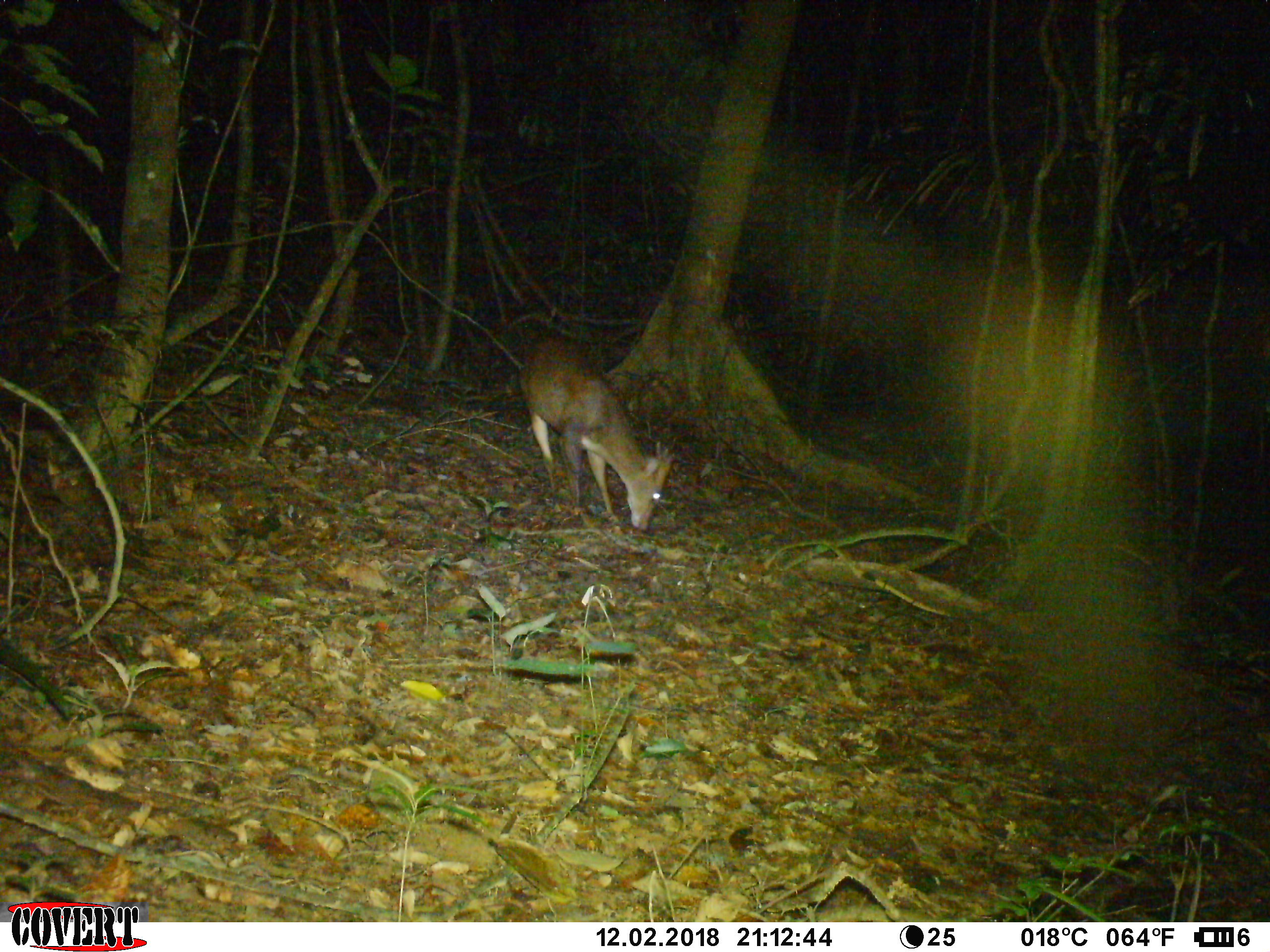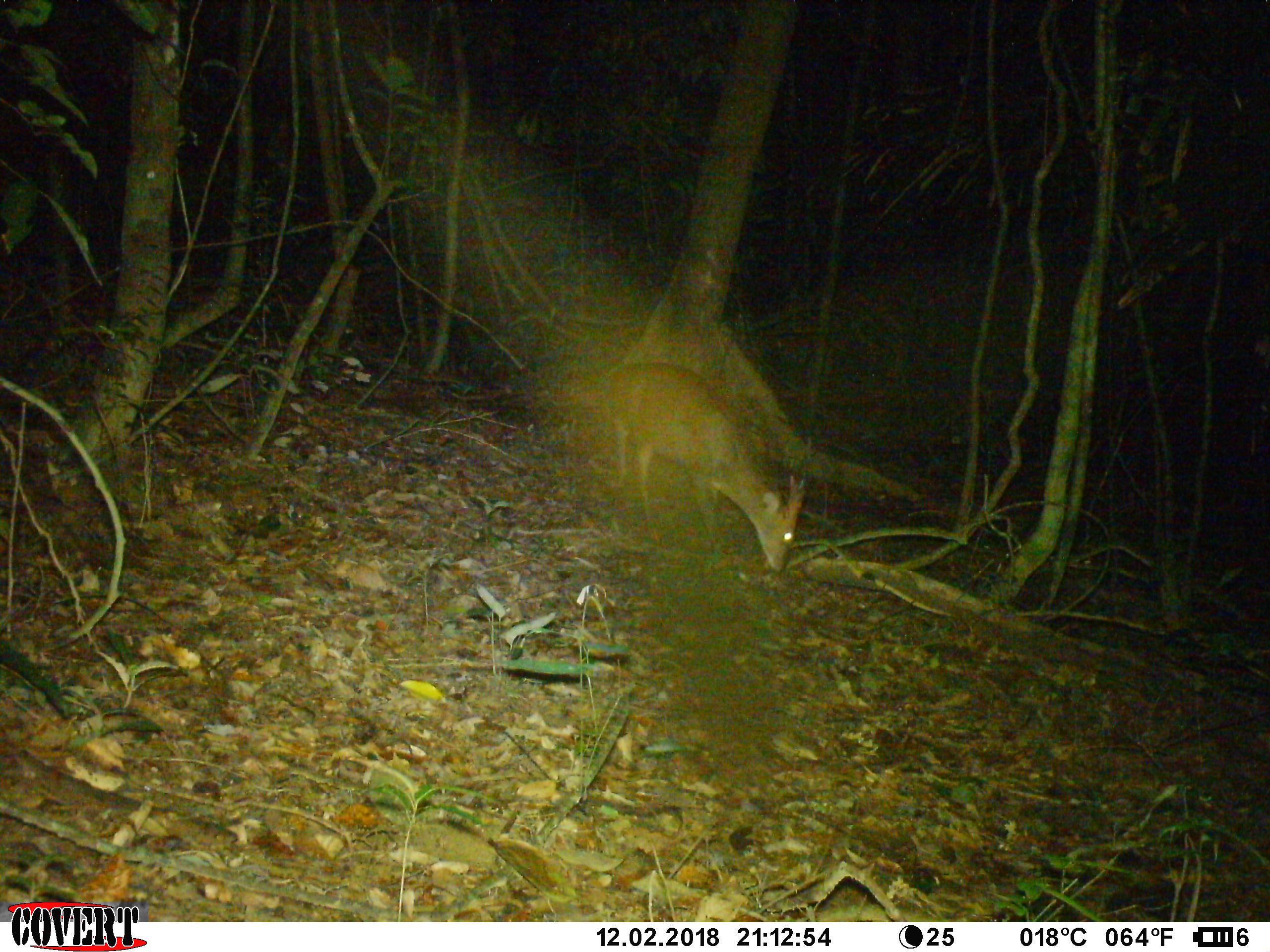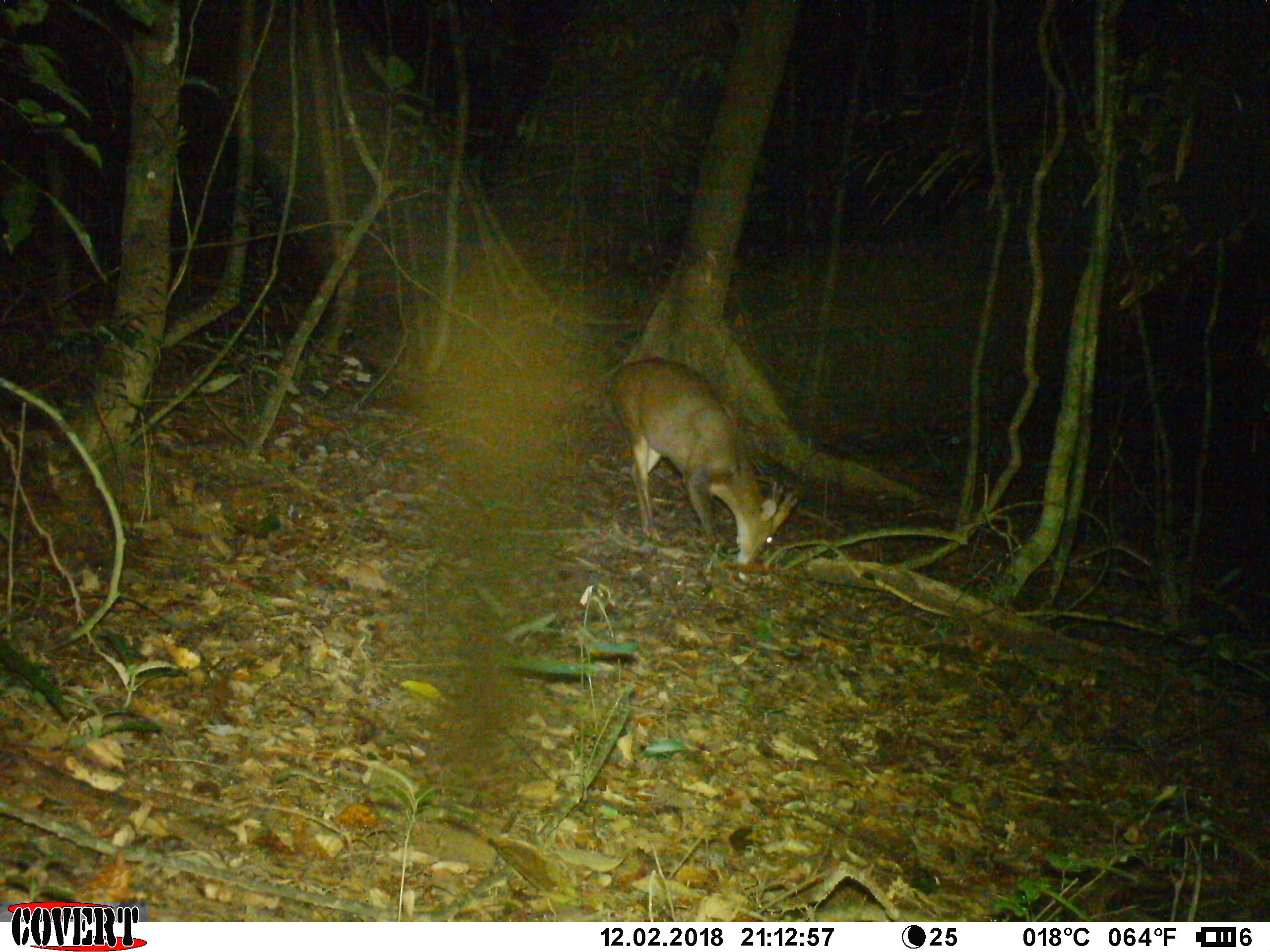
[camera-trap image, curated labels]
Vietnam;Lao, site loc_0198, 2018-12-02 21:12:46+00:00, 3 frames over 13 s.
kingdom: Animalia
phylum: Chordata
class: Mammalia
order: Artiodactyla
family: Cervidae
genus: Muntiacus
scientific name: Muntiacus vuquangensis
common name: large-antlered muntjac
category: large antlered muntjac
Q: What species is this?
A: Large antlered muntjac (large-antlered muntjac) (Muntiacus vuquangensis).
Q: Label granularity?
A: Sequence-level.